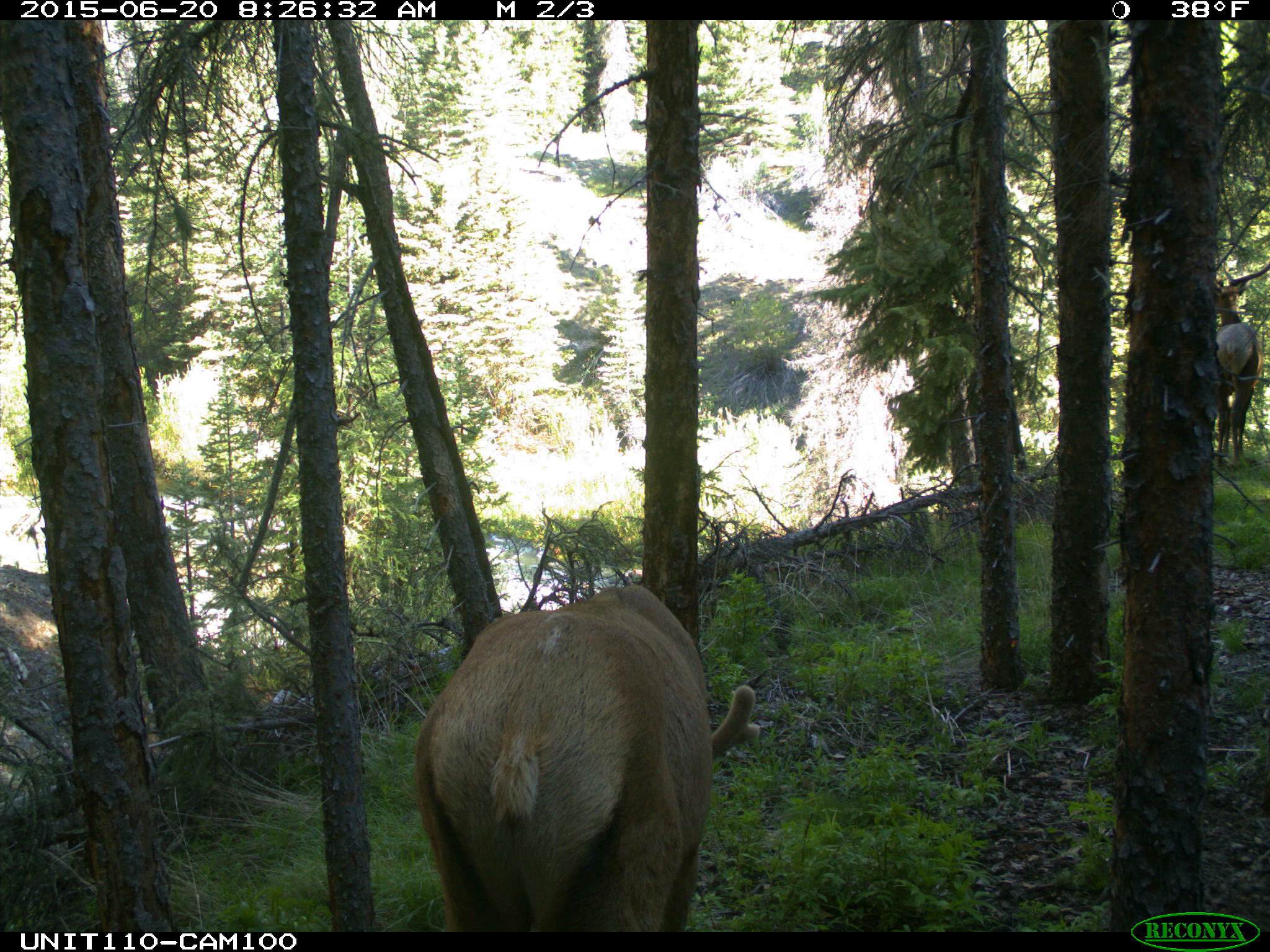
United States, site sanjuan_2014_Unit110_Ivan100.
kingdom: Animalia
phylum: Chordata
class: Mammalia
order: Artiodactyla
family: Cervidae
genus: Cervus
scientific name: Cervus elaphus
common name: red deer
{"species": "Cervus elaphus (red deer)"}